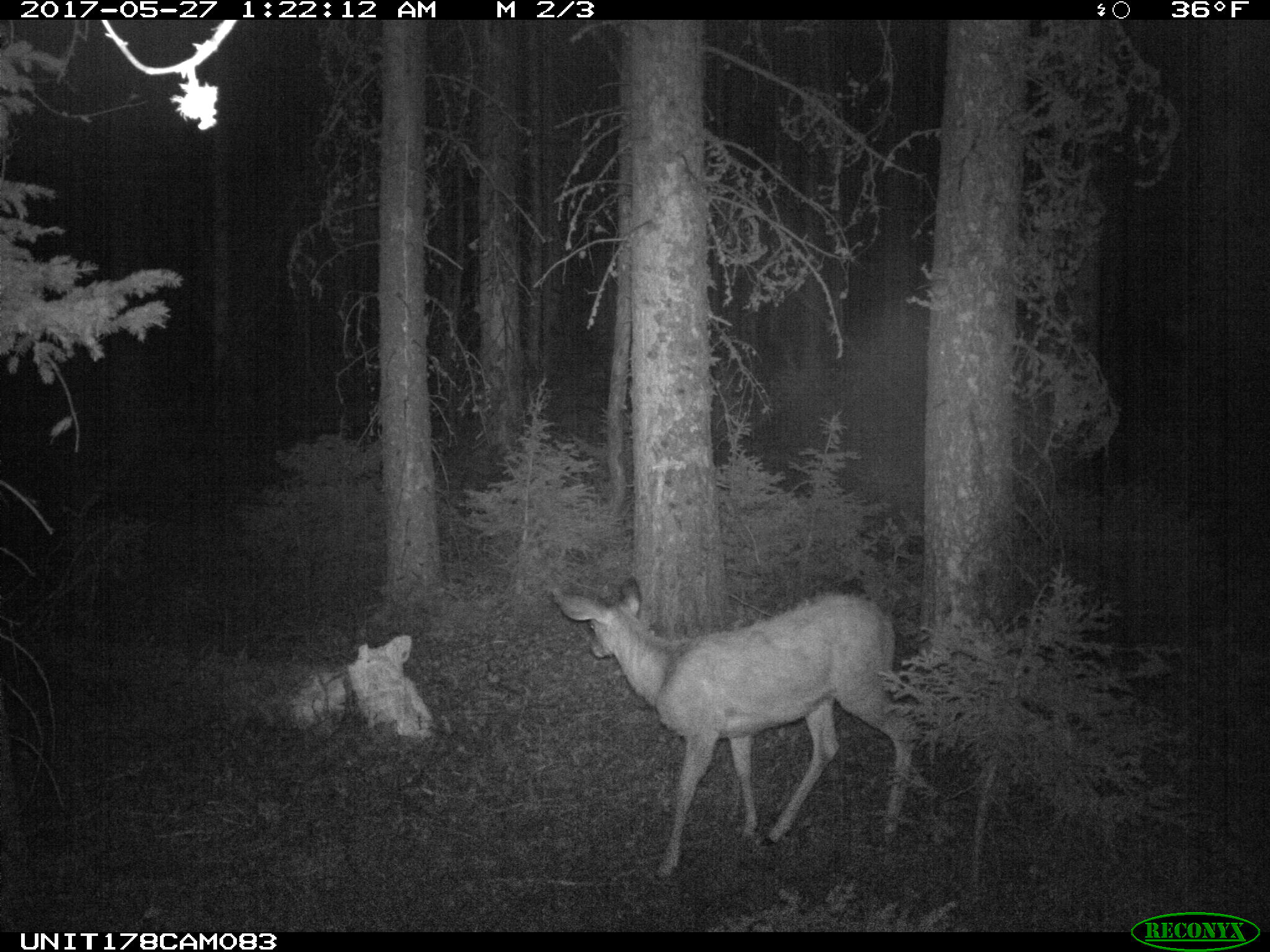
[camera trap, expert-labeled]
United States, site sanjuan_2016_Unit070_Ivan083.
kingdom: Animalia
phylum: Chordata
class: Mammalia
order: Artiodactyla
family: Cervidae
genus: Odocoileus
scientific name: Odocoileus hemionus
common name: mule deer